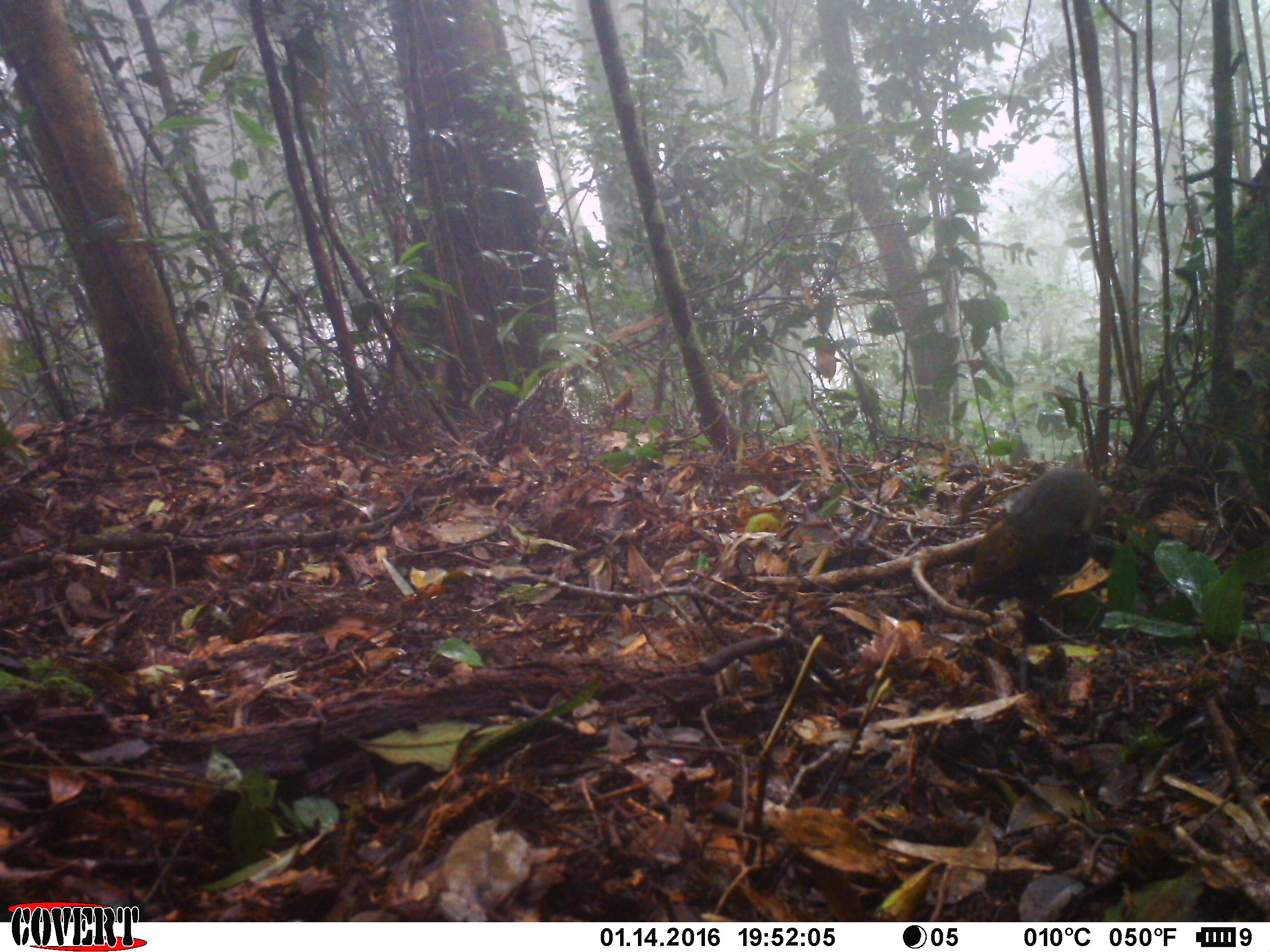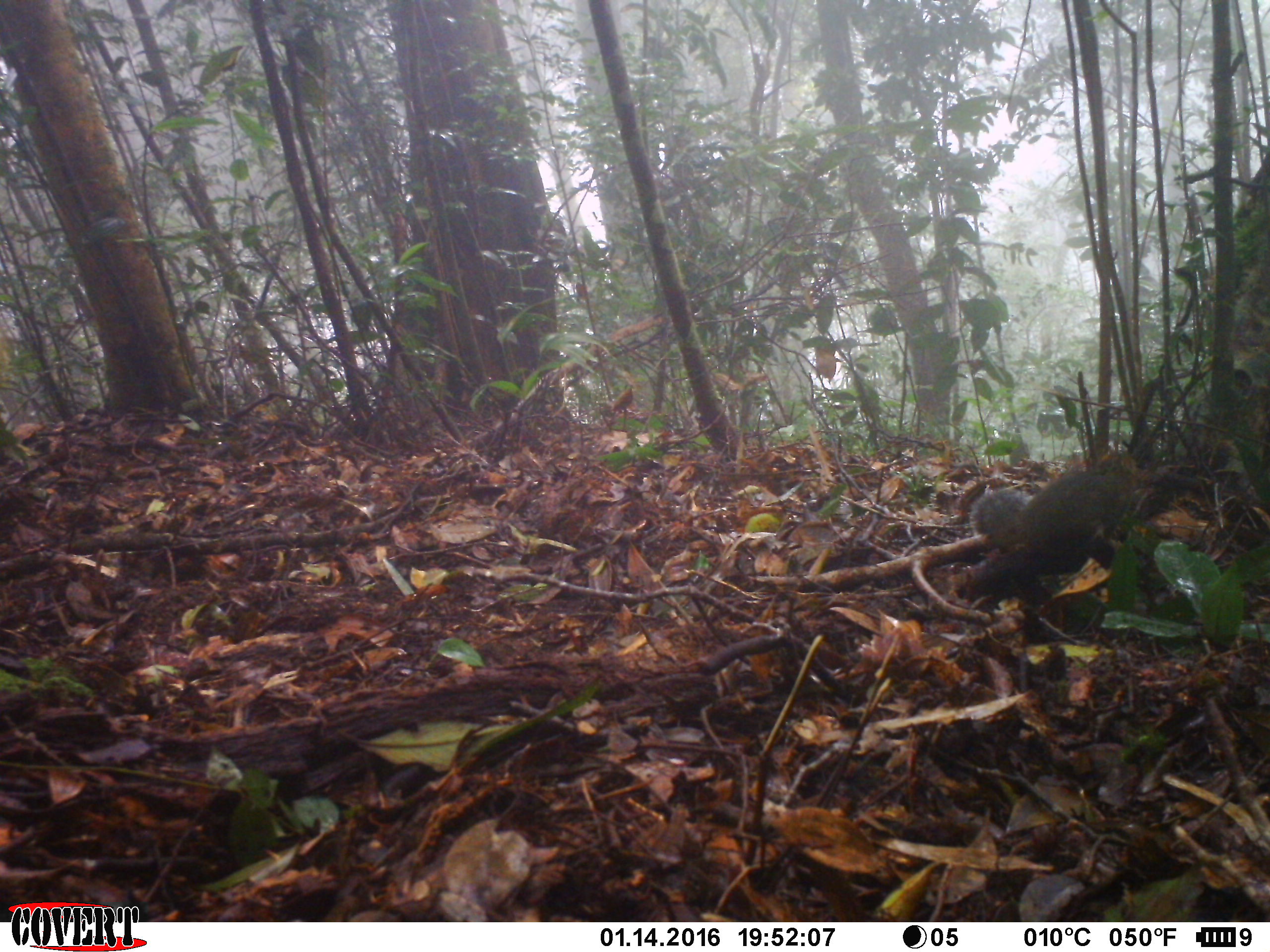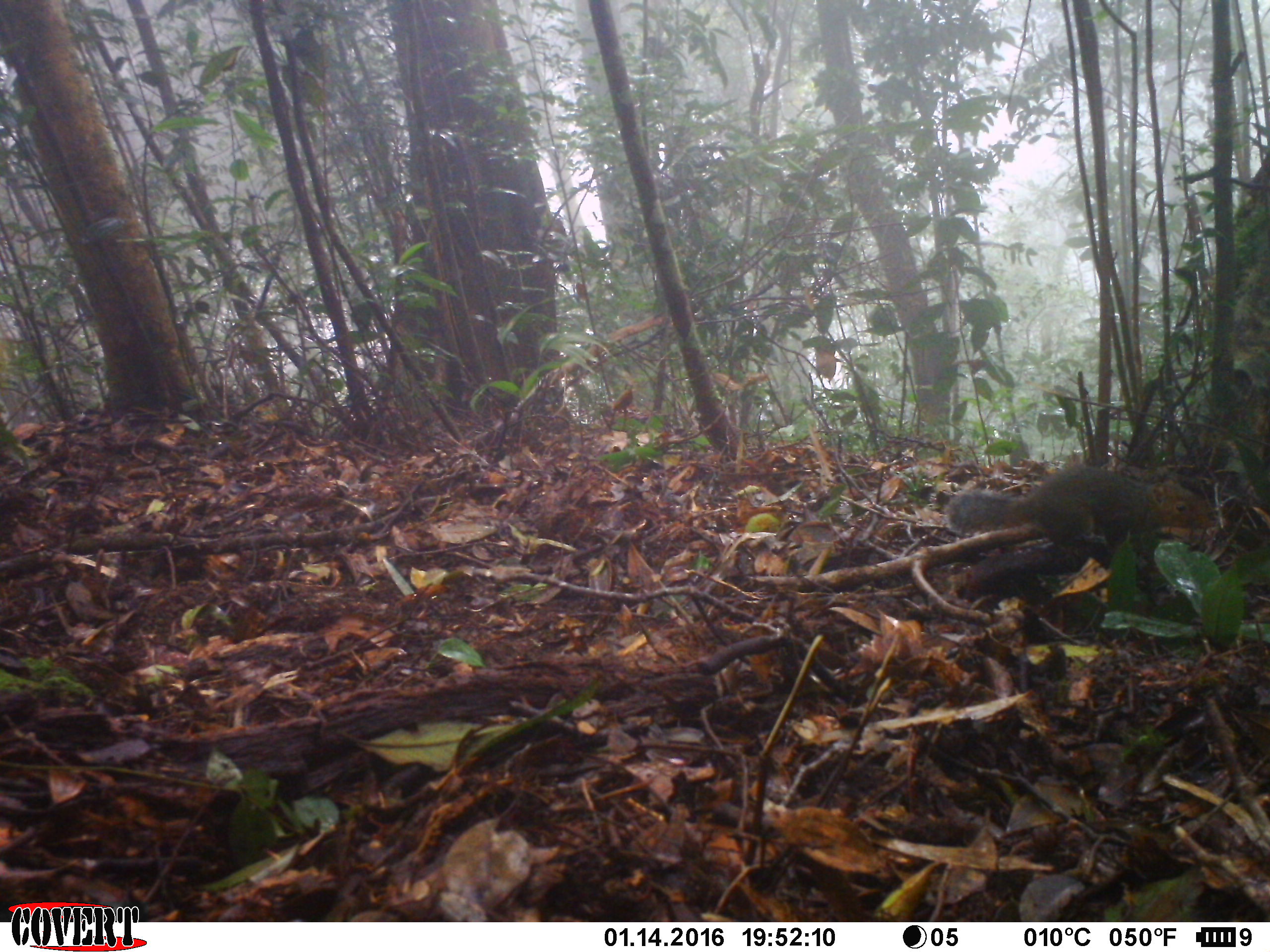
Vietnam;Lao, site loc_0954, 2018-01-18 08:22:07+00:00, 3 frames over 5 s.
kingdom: Animalia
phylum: Chordata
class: Mammalia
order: Rodentia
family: Sciuridae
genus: Dremomys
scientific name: Dremomys rufigenis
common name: red-cheeked squirrel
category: red cheeked squirrel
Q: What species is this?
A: Red cheeked squirrel (red-cheeked squirrel) (Dremomys rufigenis).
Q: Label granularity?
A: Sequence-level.